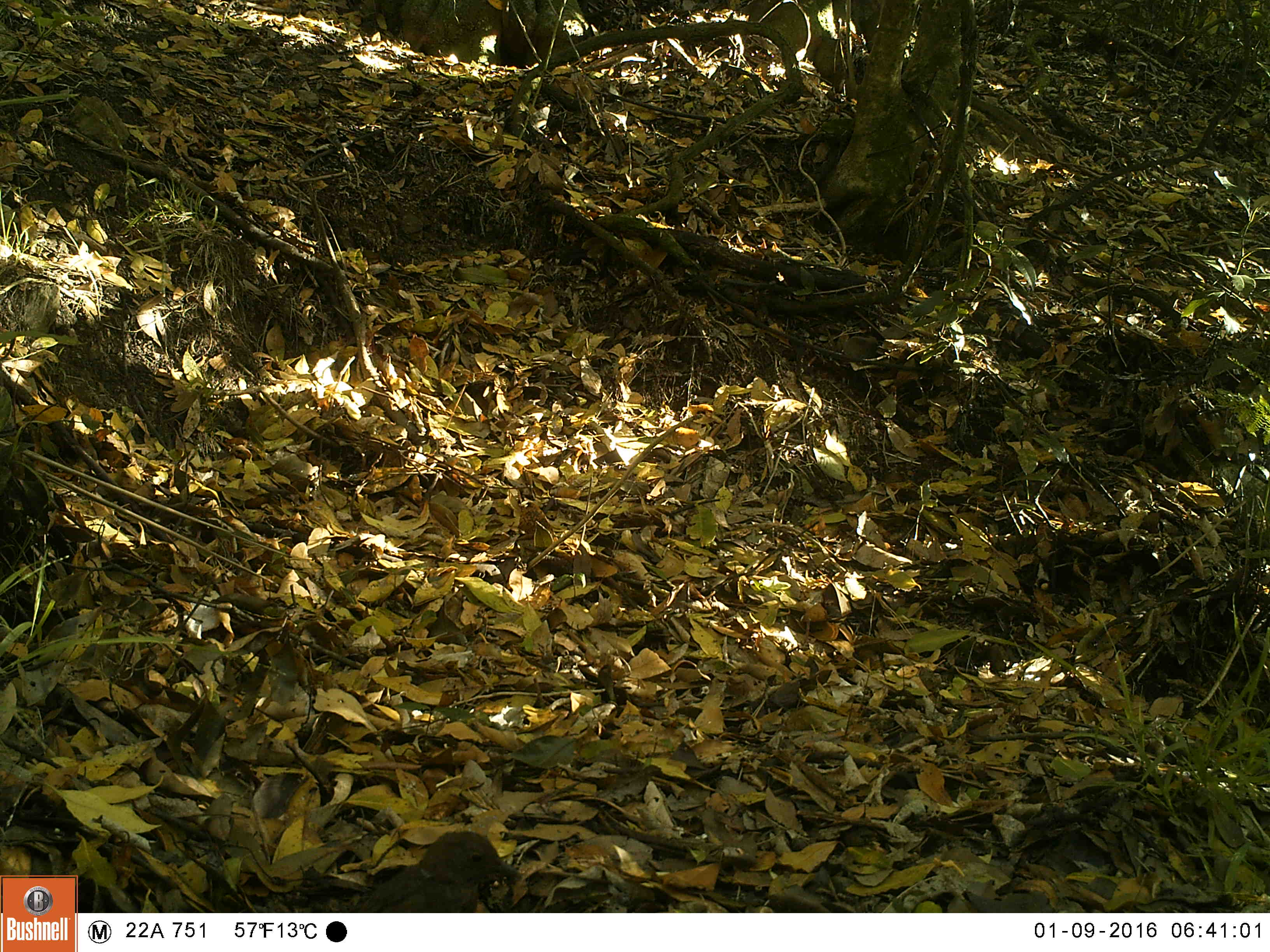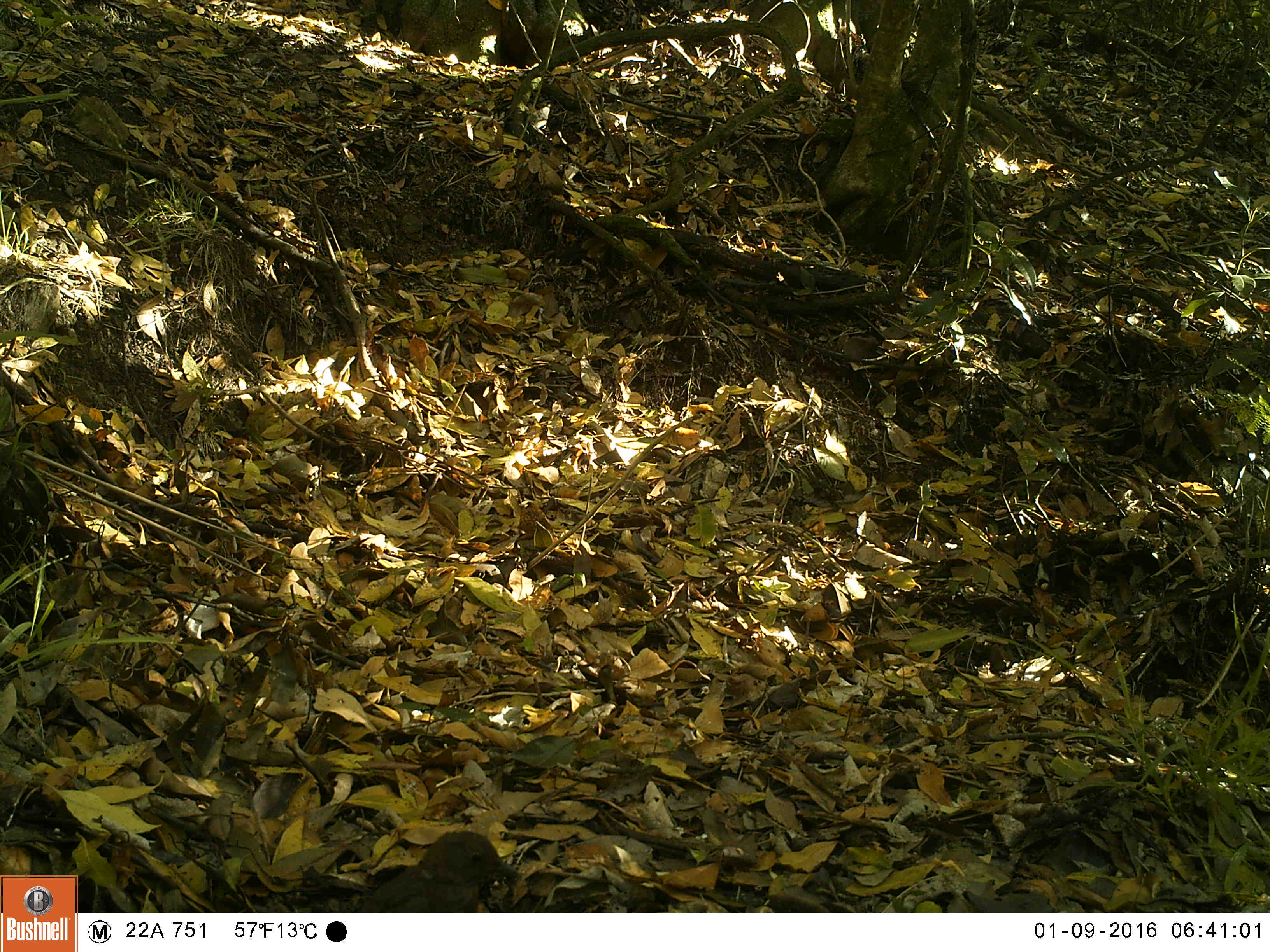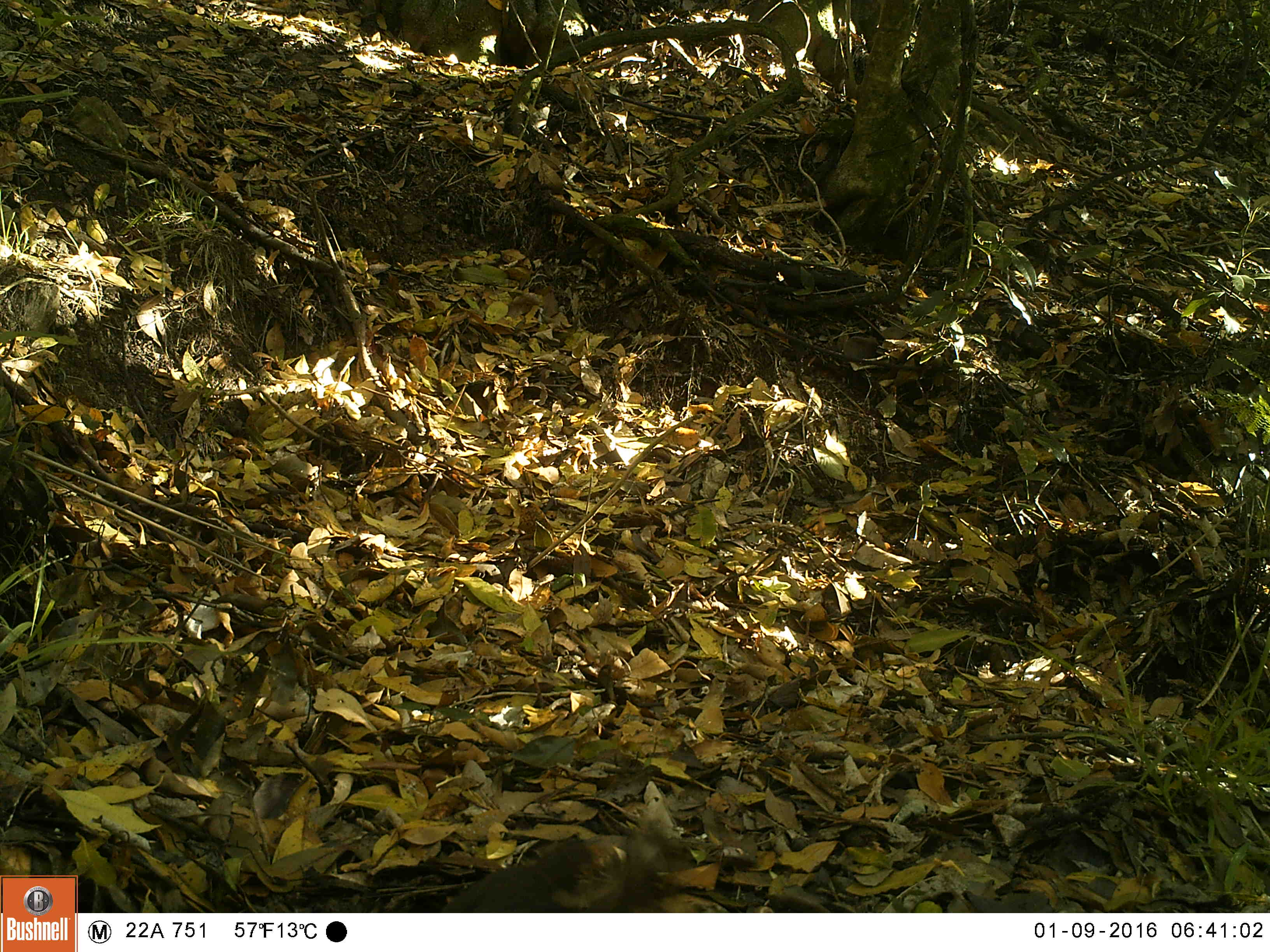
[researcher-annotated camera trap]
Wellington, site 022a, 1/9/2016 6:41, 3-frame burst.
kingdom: Animalia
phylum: Chordata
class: Aves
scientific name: Aves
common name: bird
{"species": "bird (Aves)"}